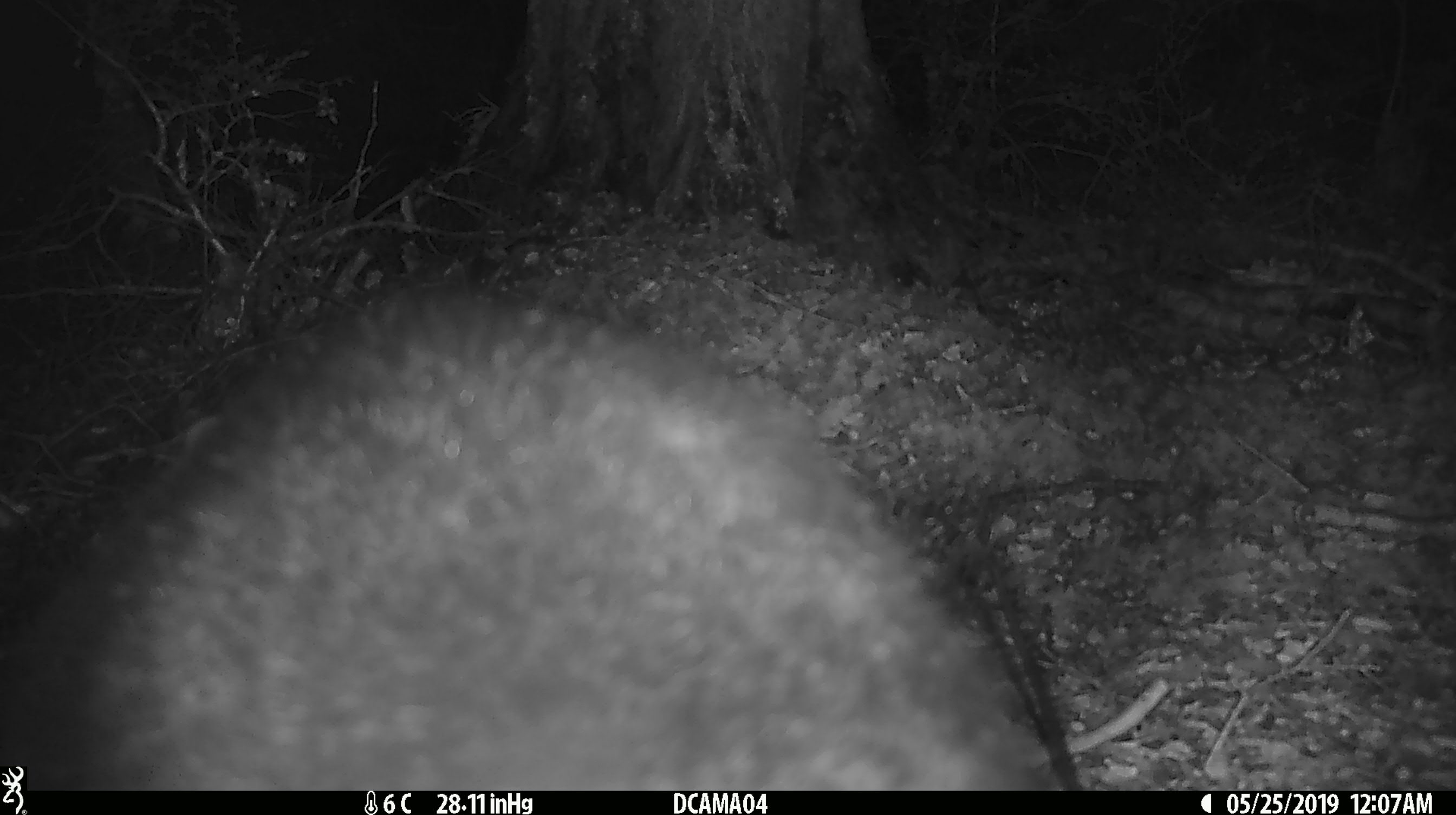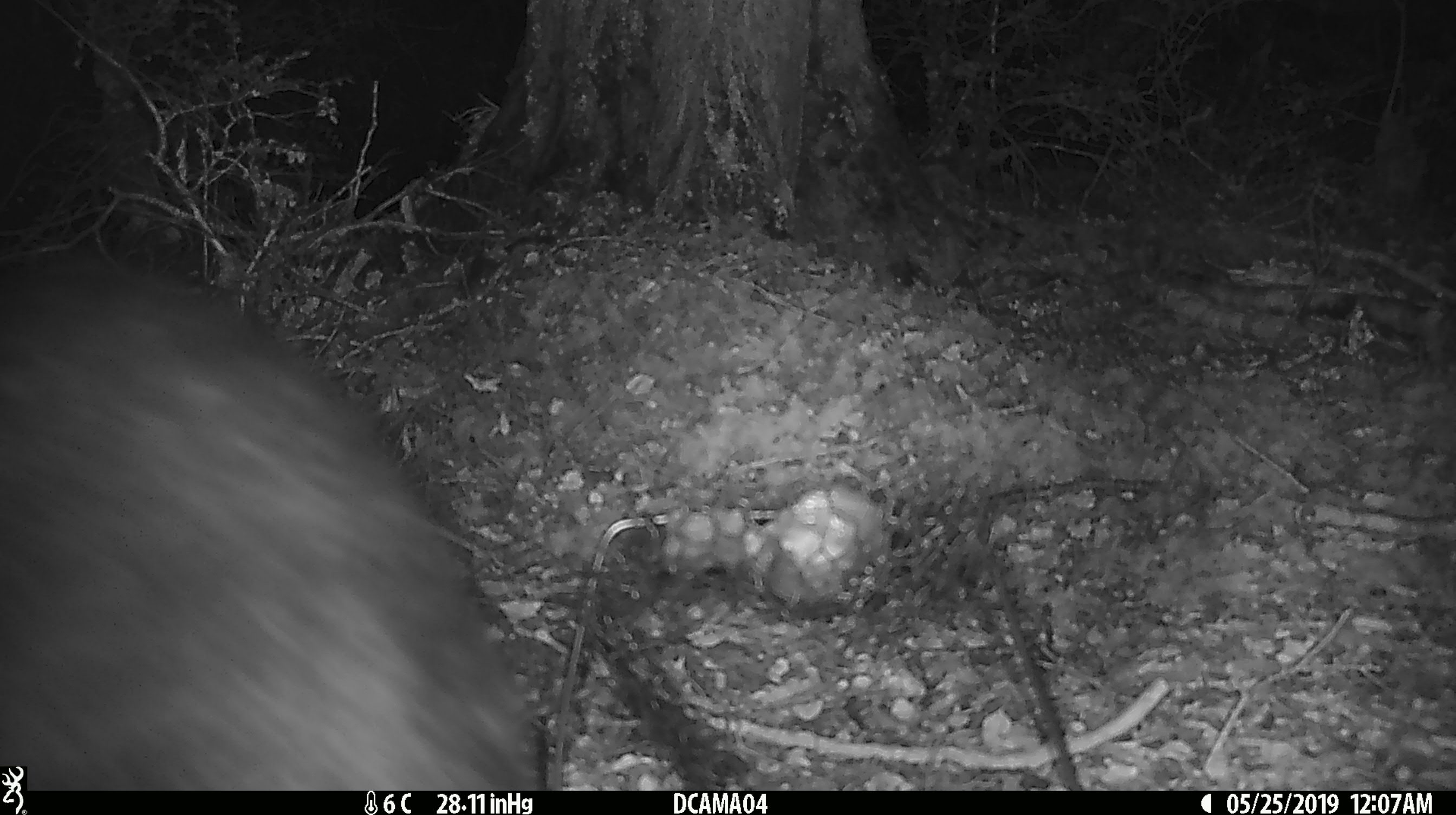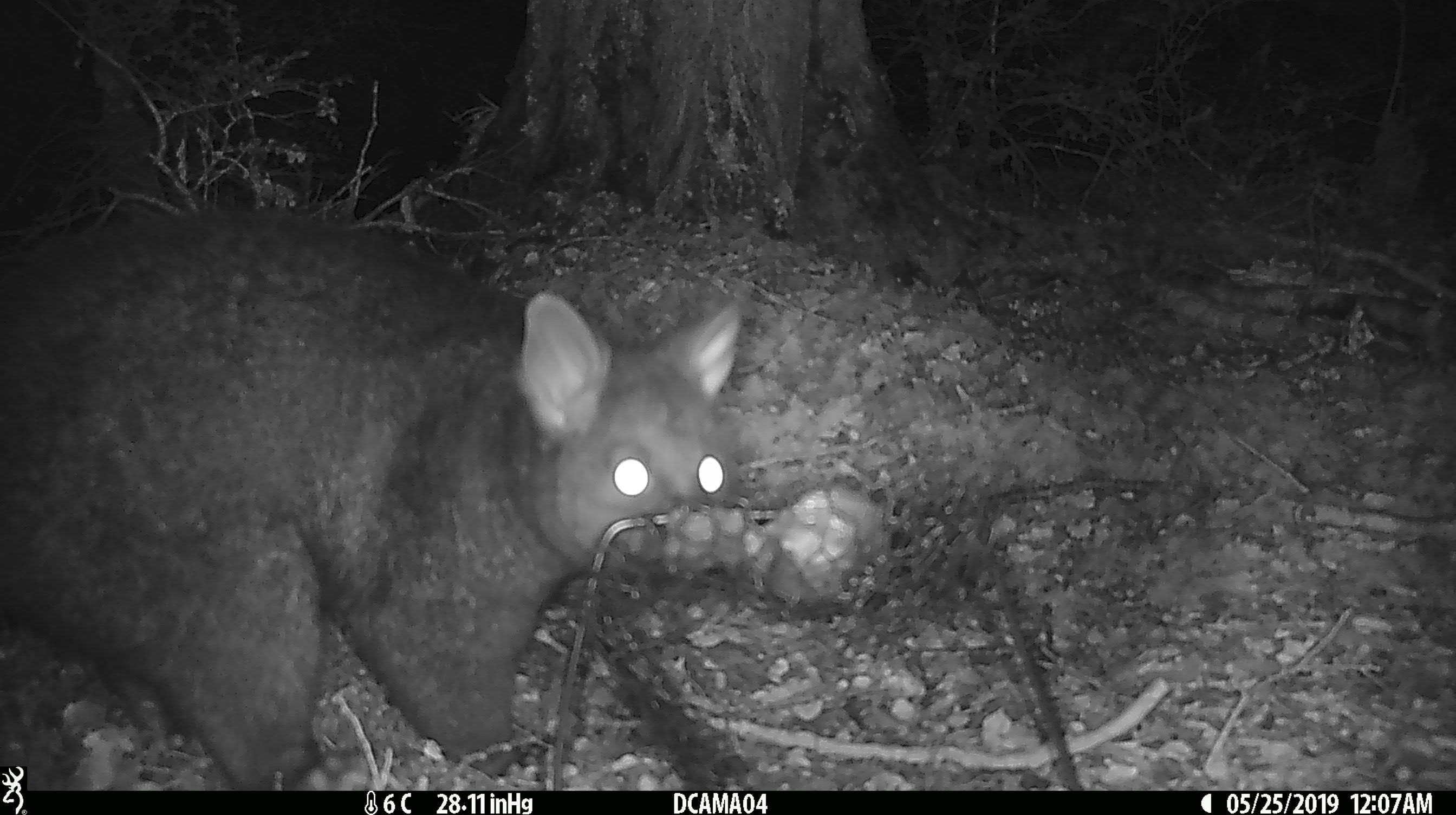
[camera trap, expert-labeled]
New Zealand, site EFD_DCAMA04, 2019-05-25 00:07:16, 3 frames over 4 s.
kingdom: Animalia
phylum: Chordata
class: Mammalia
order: Diprotodontia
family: Phalangeridae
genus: Trichosurus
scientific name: Trichosurus vulpecula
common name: common brushtail possum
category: possum